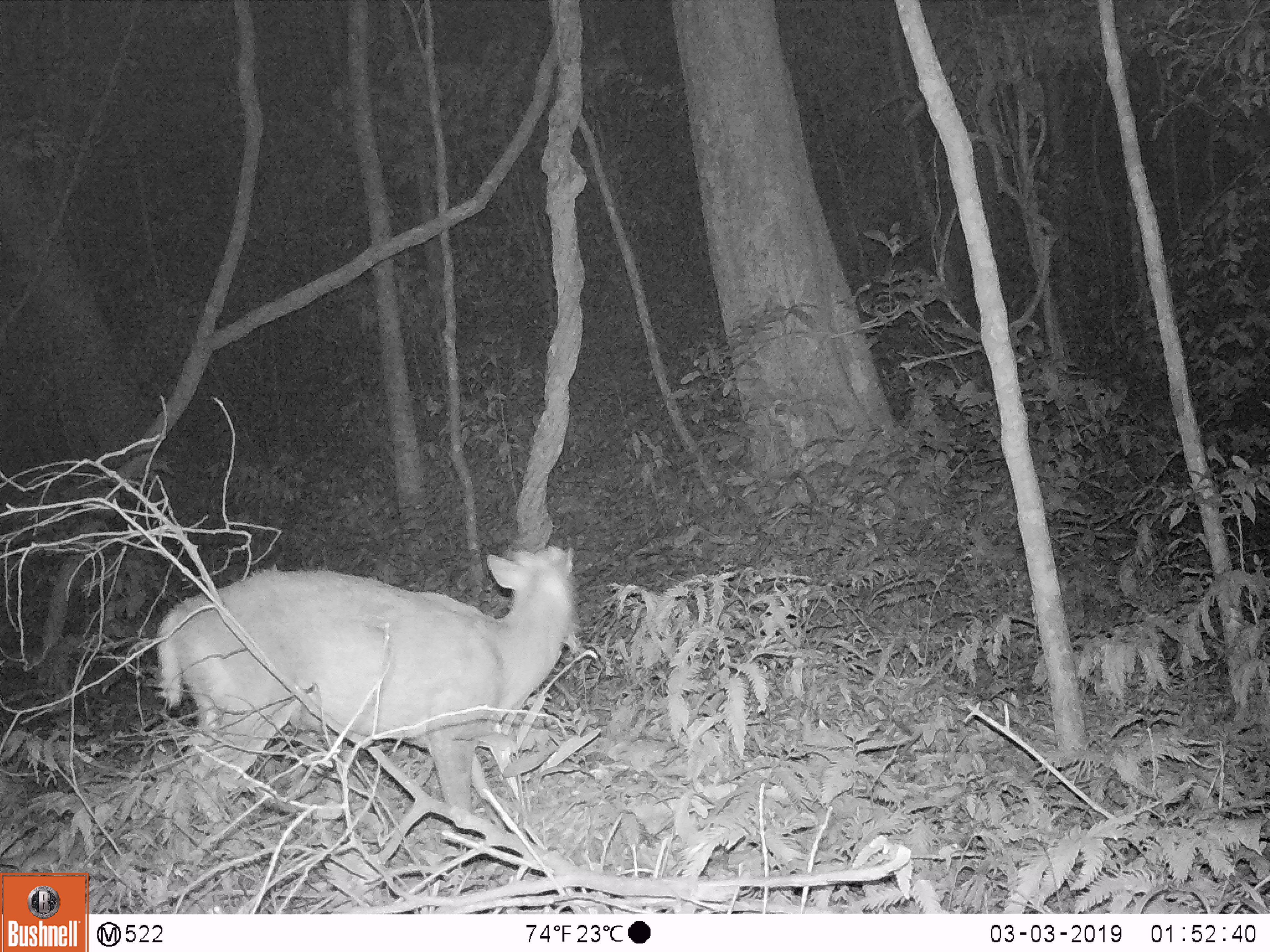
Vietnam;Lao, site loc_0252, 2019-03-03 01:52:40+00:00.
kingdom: Animalia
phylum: Chordata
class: Mammalia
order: Artiodactyla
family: Cervidae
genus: Muntiacus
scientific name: Muntiacus rooseveltorum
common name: roosevelt's muntjac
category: roosevelts muntjac group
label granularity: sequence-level